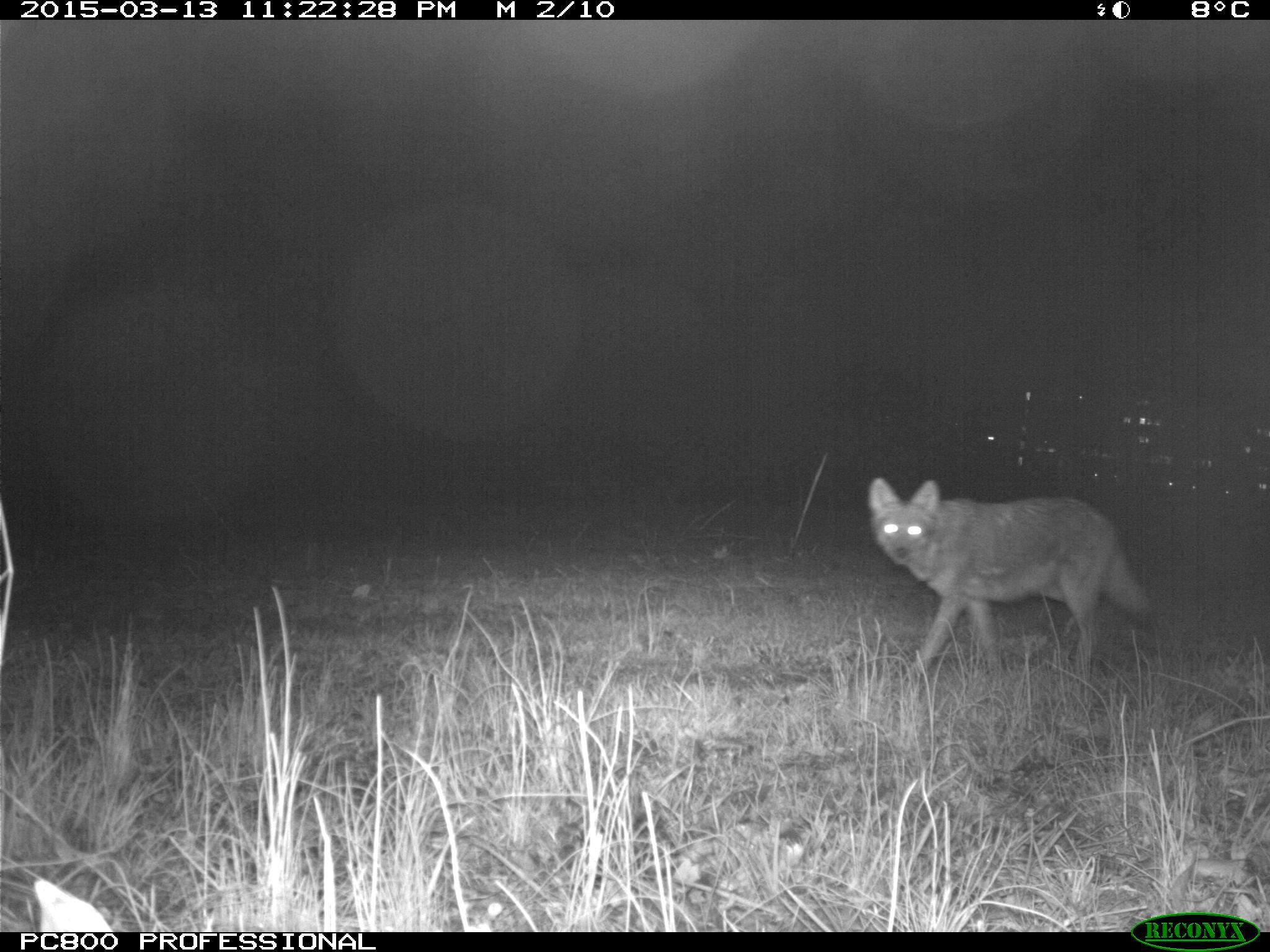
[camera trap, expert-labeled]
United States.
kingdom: Animalia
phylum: Chordata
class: Mammalia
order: Carnivora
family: Canidae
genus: Canis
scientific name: Canis latrans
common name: coyote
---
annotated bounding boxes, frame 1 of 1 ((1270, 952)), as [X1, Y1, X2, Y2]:
Coyote: [861, 471, 1160, 682]